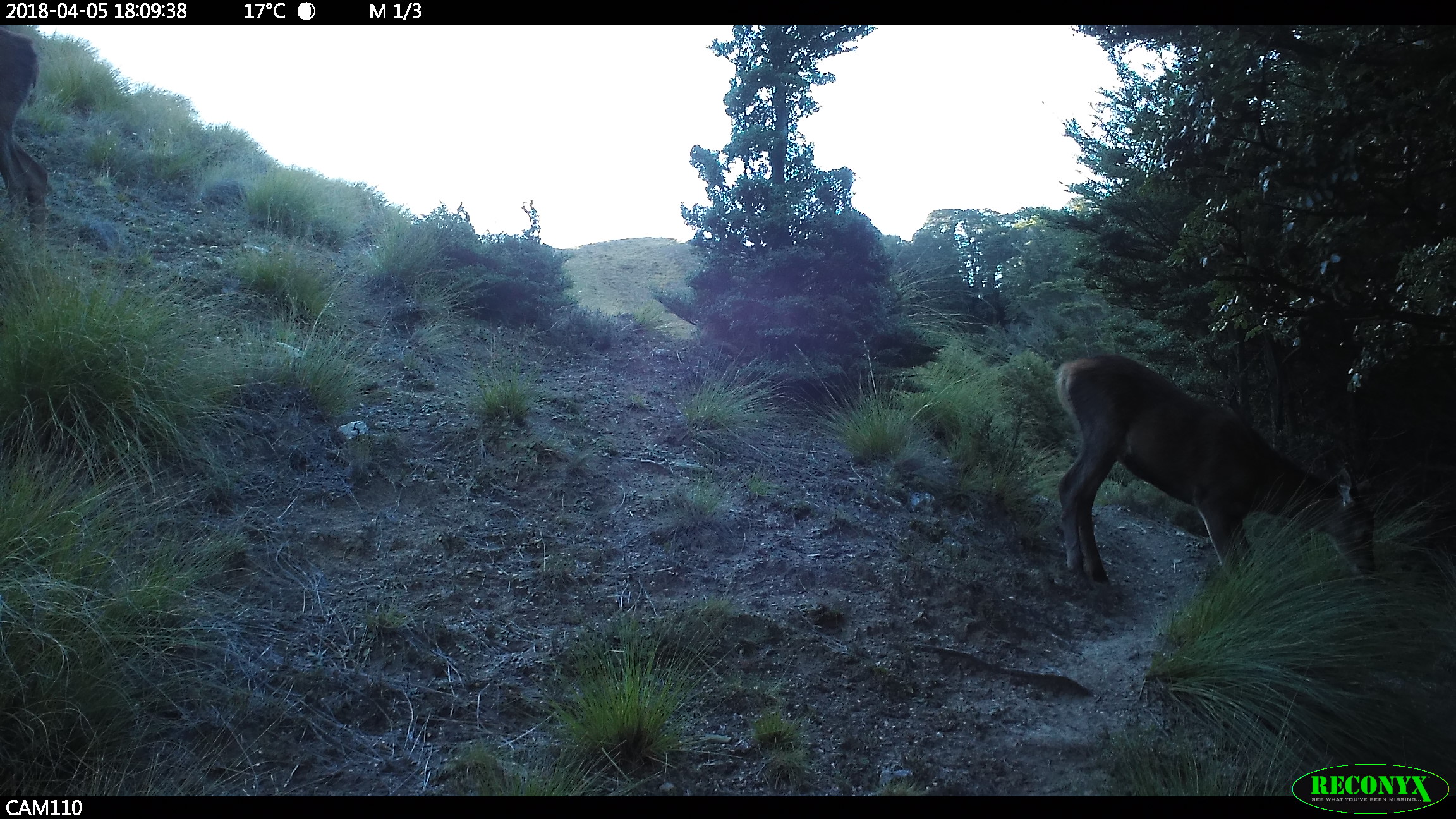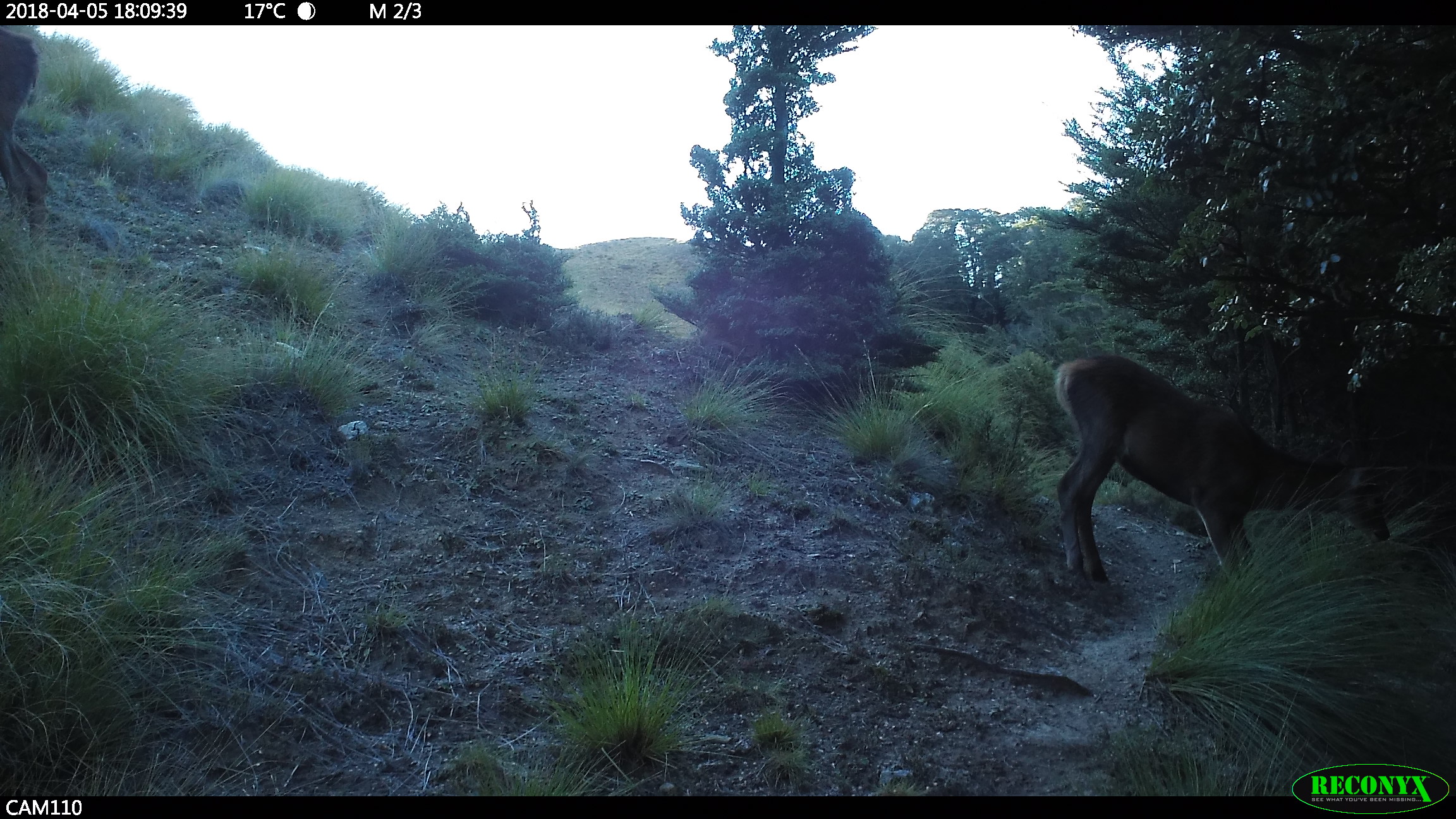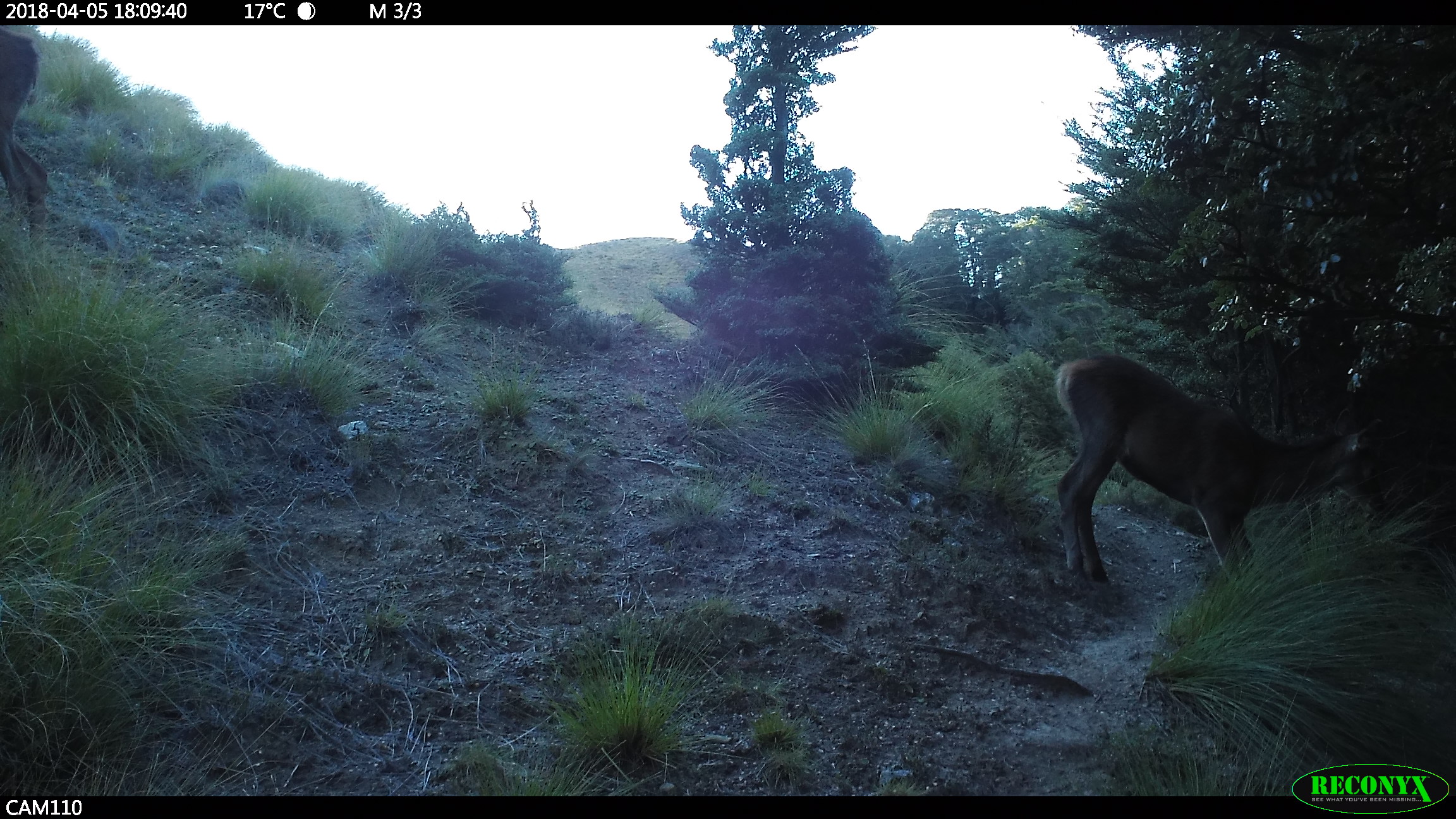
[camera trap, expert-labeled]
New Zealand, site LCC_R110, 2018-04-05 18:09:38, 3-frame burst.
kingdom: Animalia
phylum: Chordata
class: Mammalia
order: Artiodactyla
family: Cervidae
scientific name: Cervidae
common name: deer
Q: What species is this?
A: Deer (Cervidae).